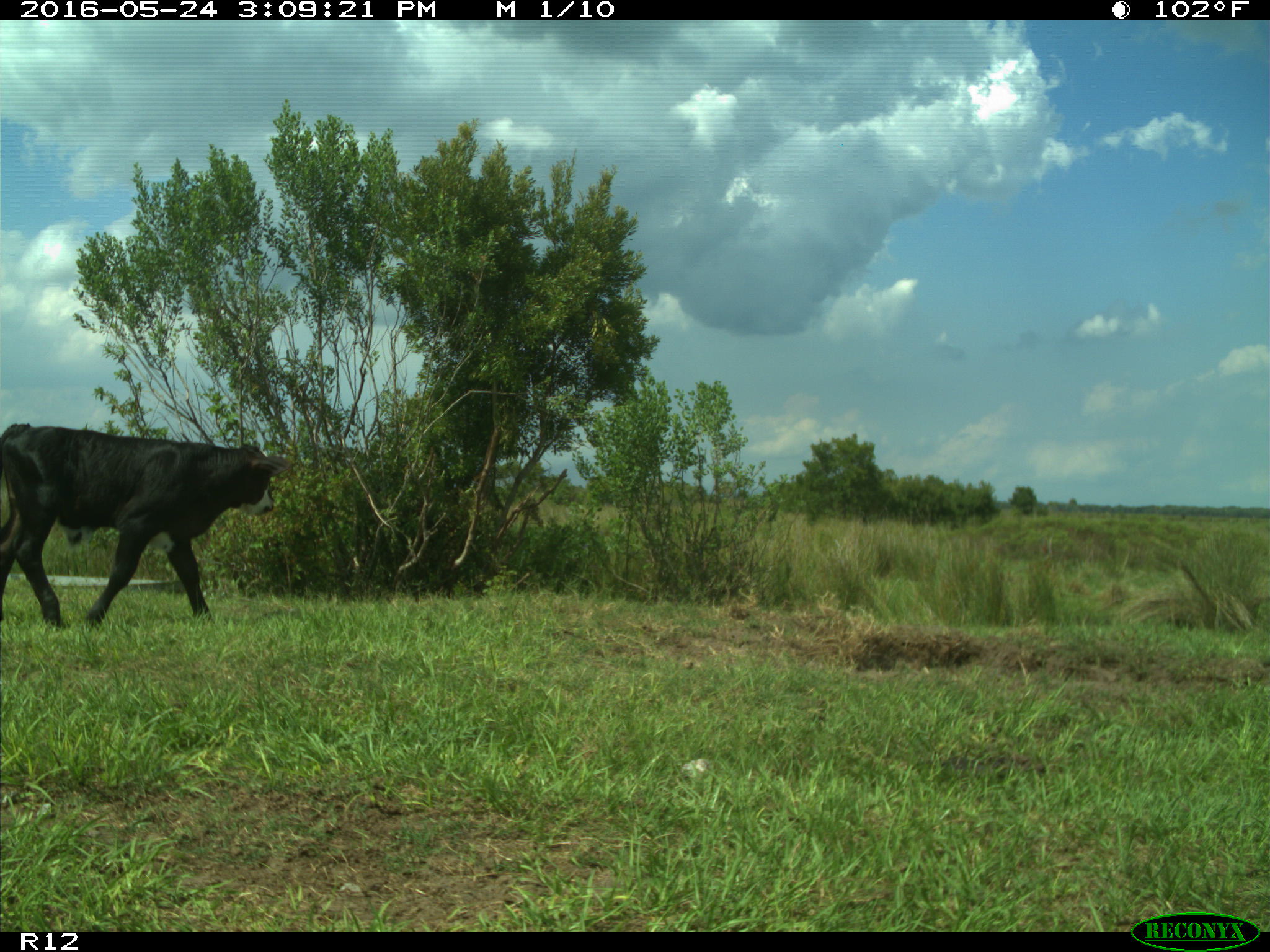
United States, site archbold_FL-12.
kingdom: Animalia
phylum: Chordata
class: Mammalia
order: Artiodactyla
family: Bovidae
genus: Bos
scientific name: Bos taurus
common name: domestic cow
Bos taurus (domestic cow).